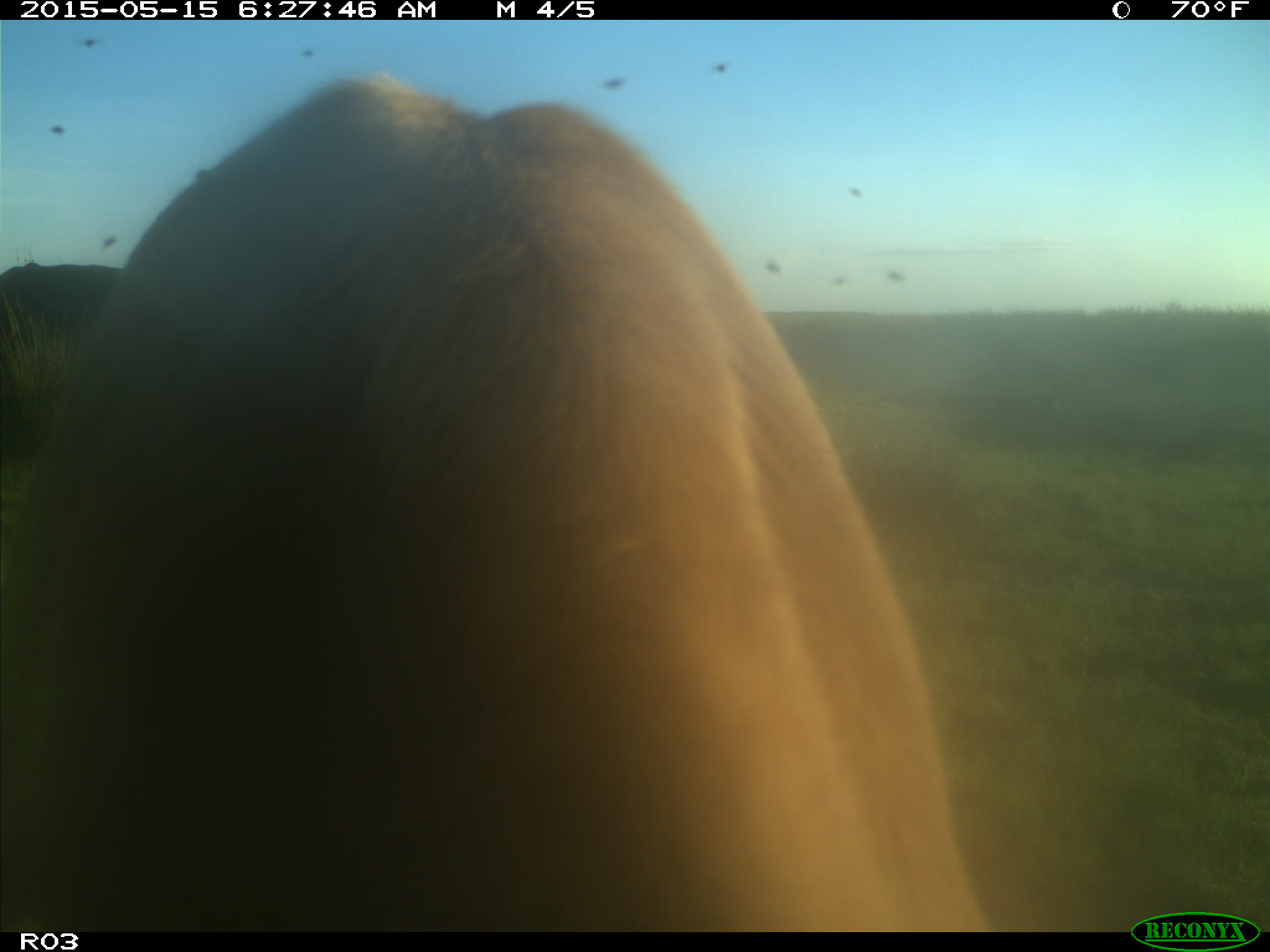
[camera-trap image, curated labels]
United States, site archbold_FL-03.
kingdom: Animalia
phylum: Chordata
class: Mammalia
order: Artiodactyla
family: Bovidae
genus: Bos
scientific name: Bos taurus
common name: domestic cow